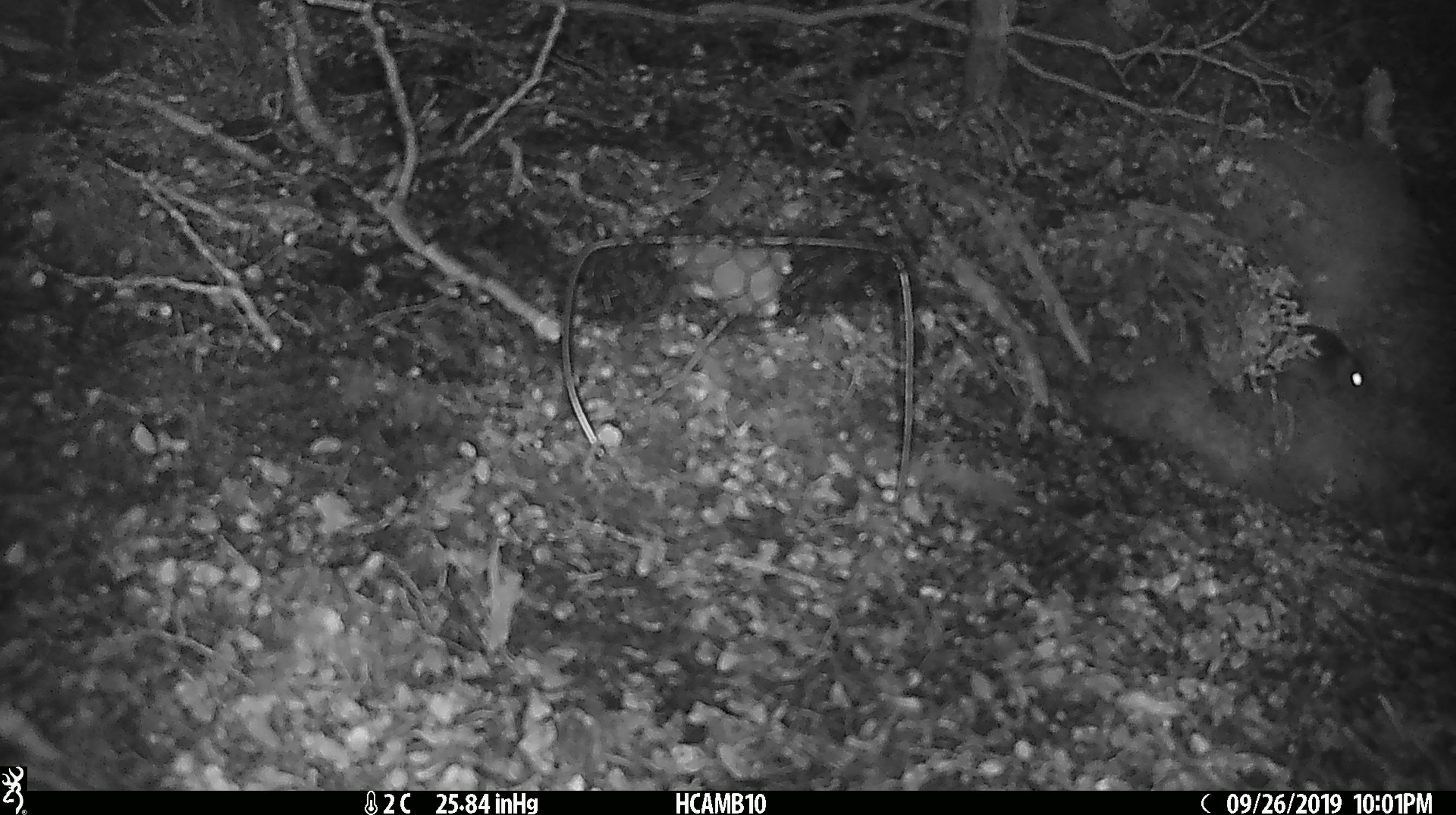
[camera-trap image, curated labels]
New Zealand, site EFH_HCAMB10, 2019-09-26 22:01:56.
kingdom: Animalia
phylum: Chordata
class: Mammalia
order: Rodentia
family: Muridae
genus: Mus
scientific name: Mus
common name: mouse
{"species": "mouse (Mus)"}